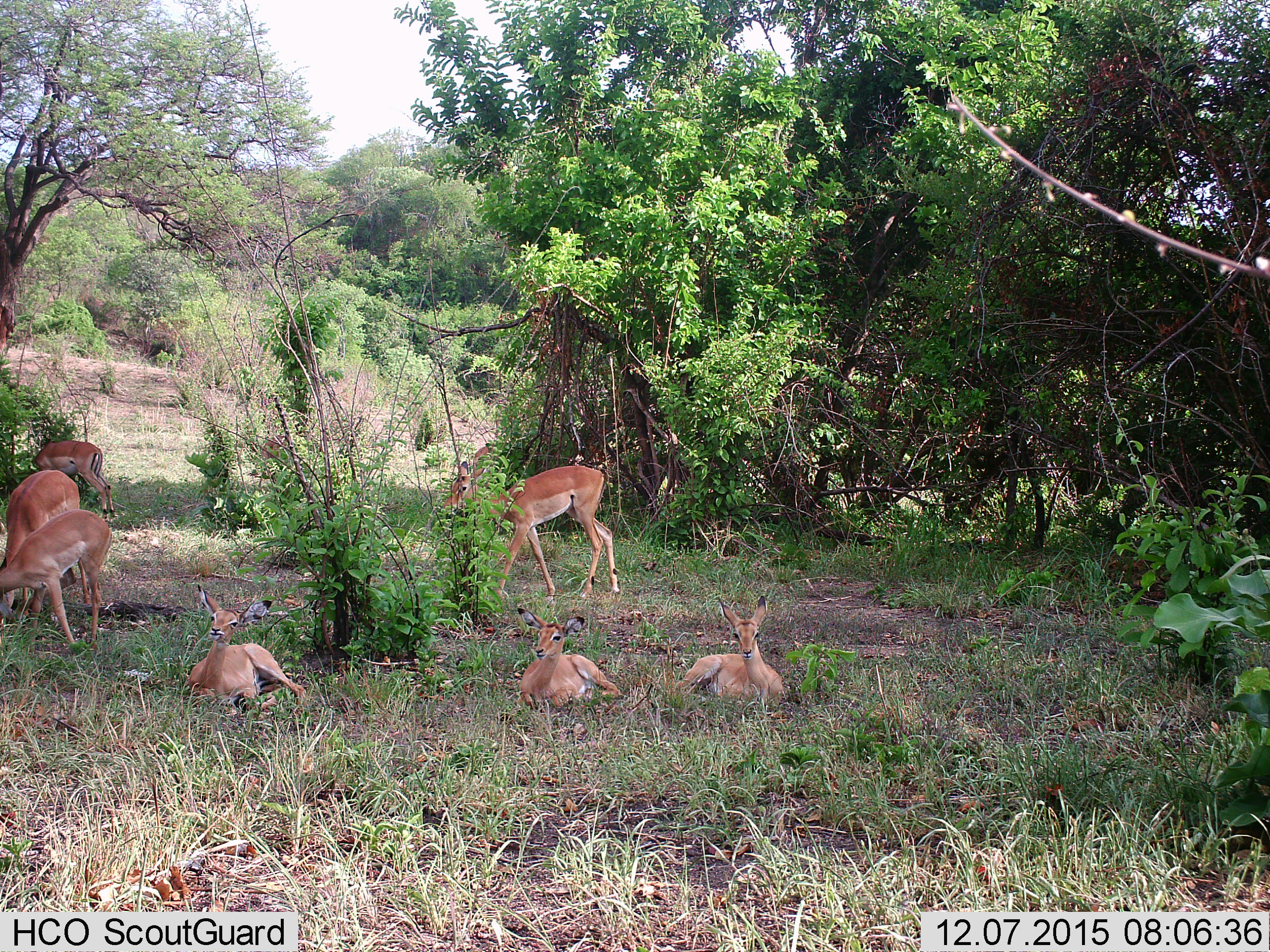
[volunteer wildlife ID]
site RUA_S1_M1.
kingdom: Animalia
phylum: Chordata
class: Mammalia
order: Artiodactyla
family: Bovidae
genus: Aepyceros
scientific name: Aepyceros melampus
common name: impala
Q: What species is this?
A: Impala (Aepyceros melampus).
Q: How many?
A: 9.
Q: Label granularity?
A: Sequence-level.